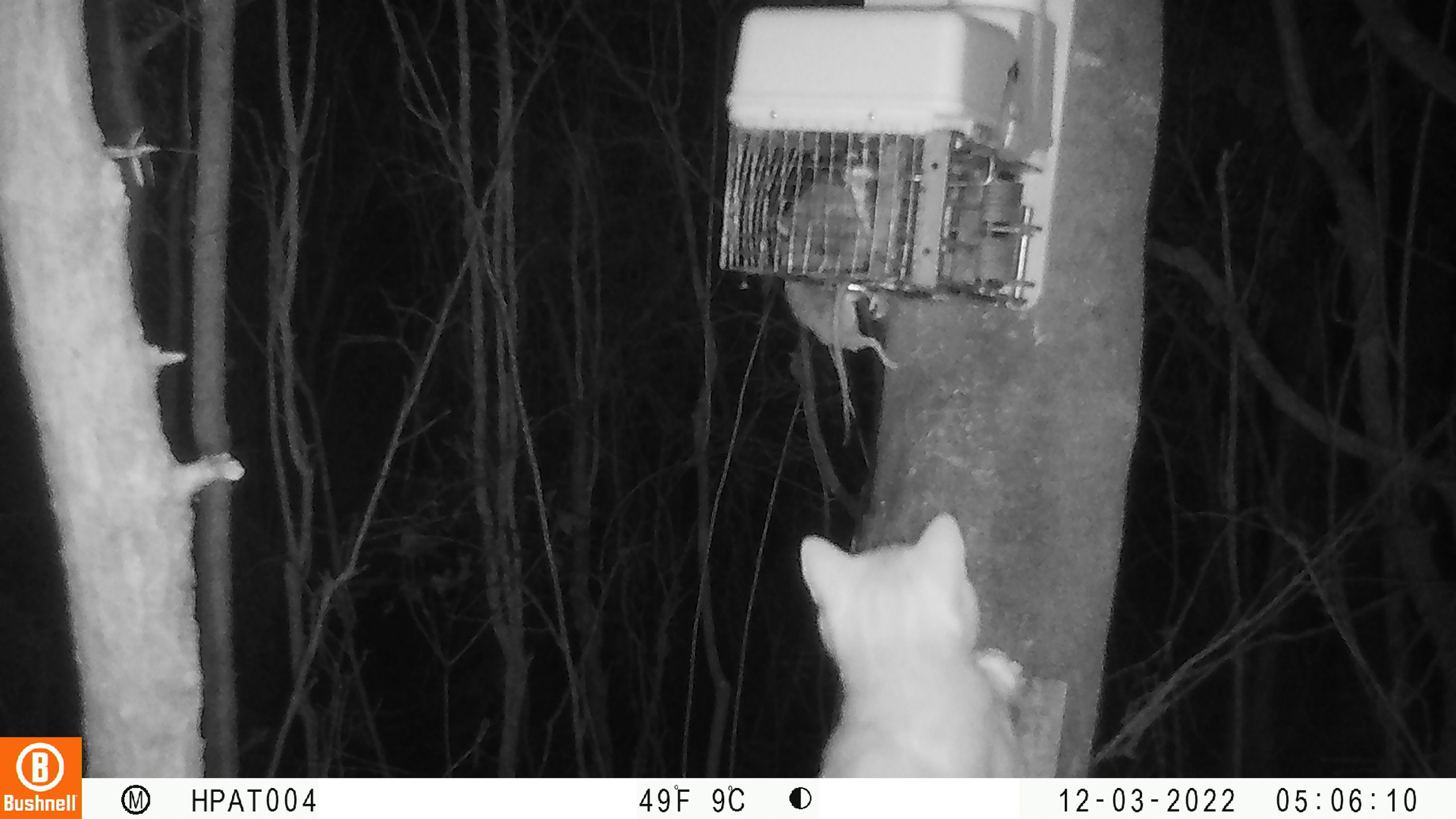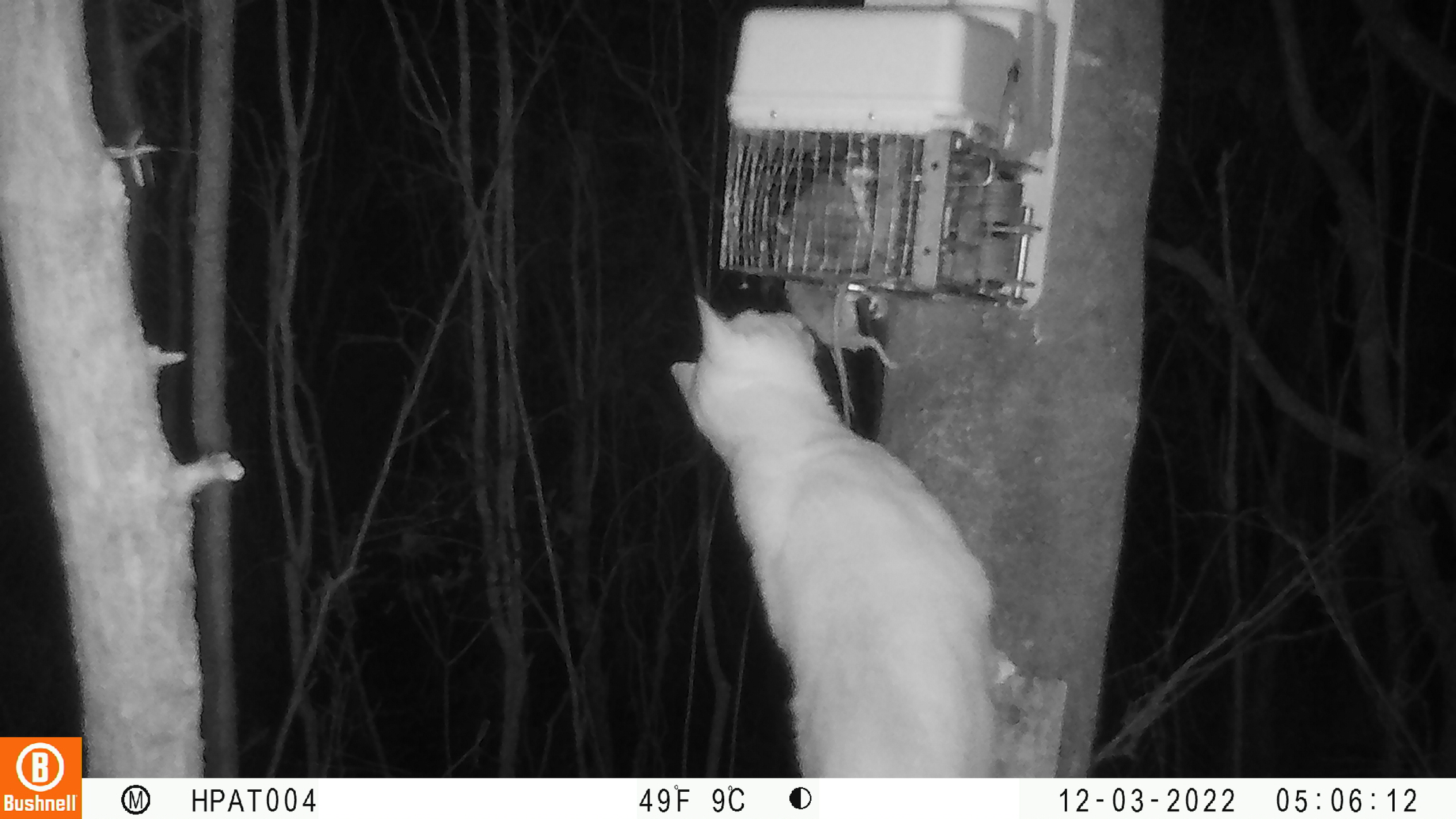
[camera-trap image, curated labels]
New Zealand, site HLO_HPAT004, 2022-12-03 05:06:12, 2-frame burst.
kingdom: Animalia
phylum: Chordata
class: Mammalia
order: Carnivora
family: Felidae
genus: Felis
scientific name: Felis catus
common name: domestic cat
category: cat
Cat (domestic cat) (Felis catus).